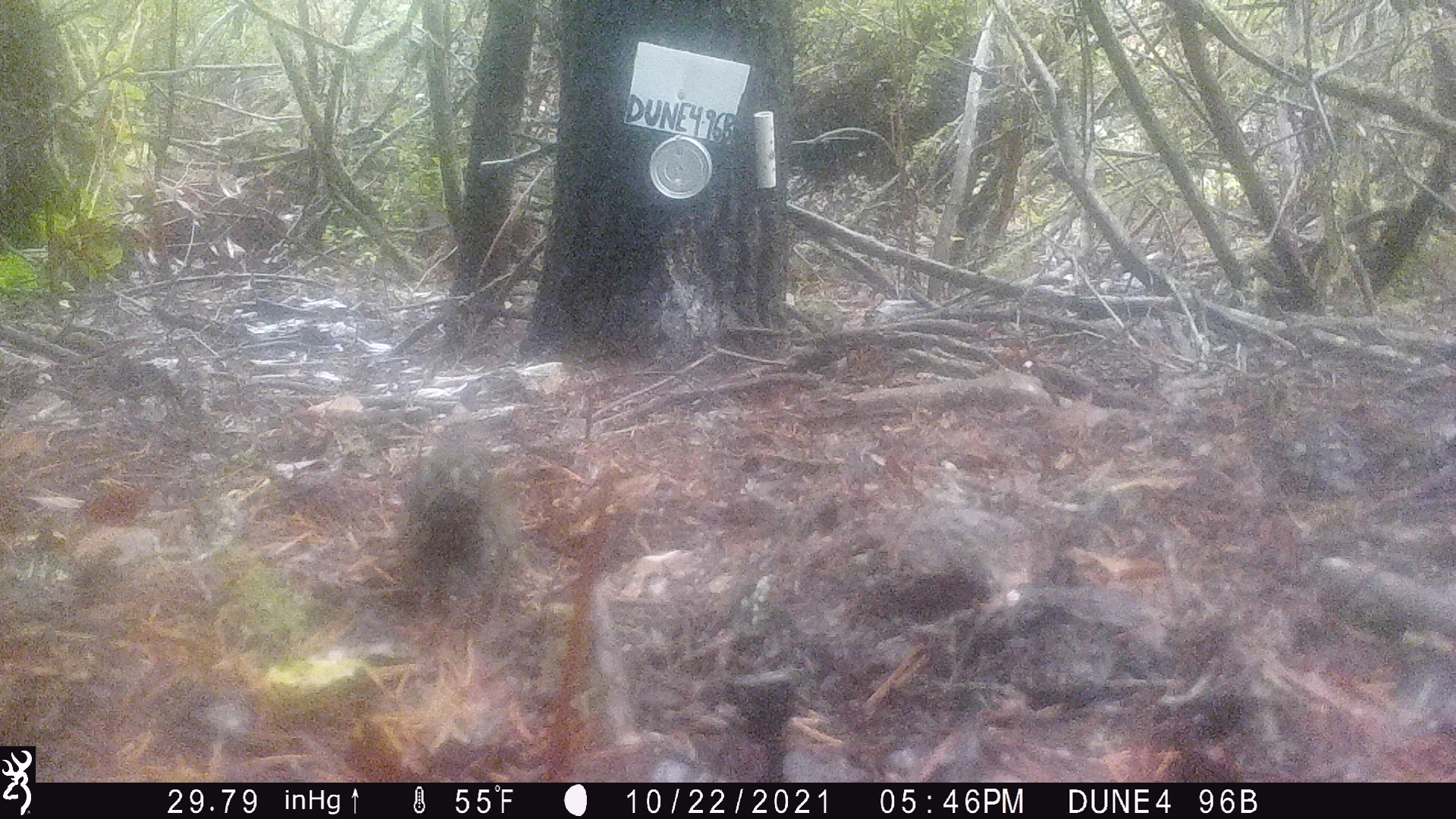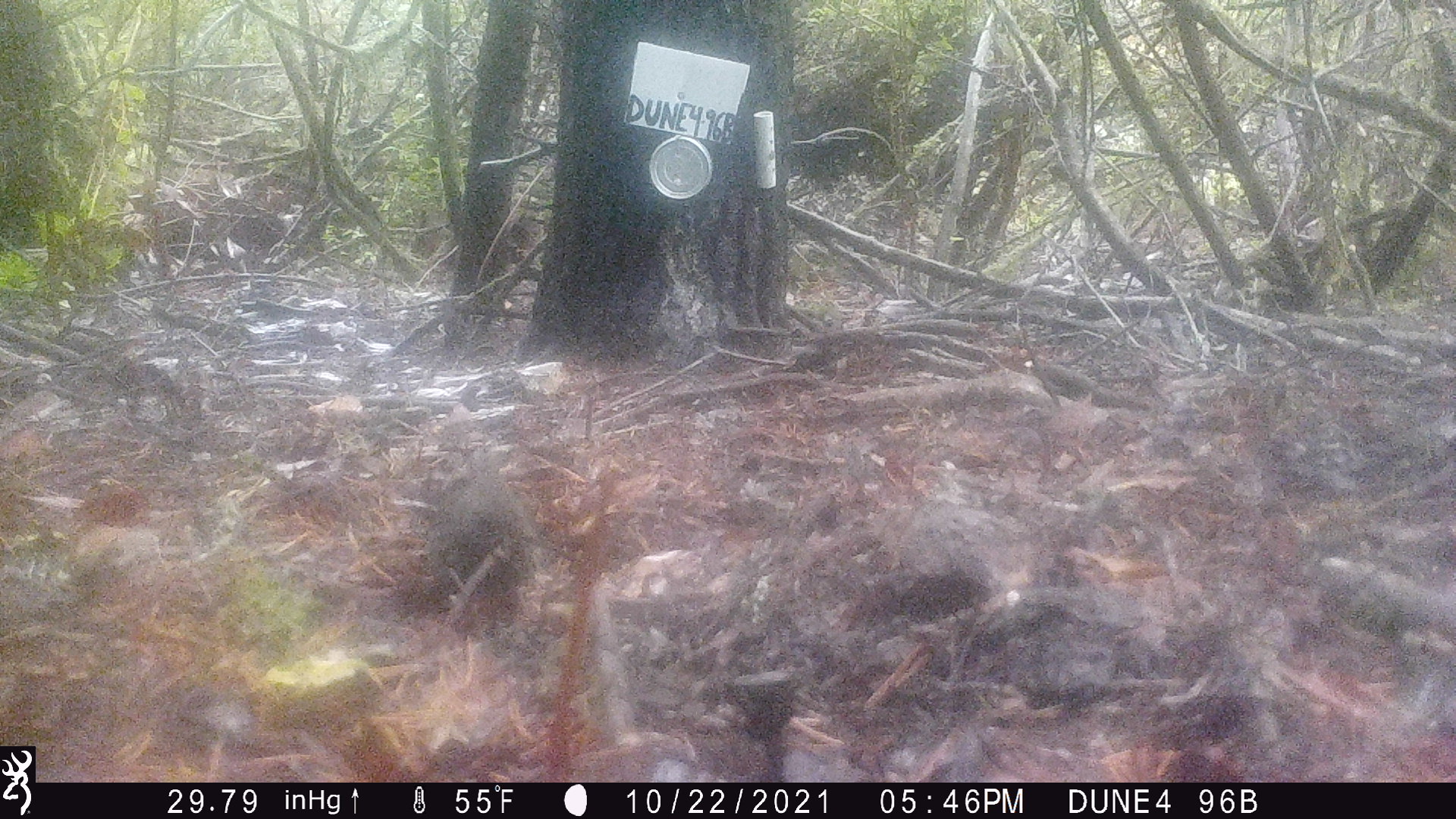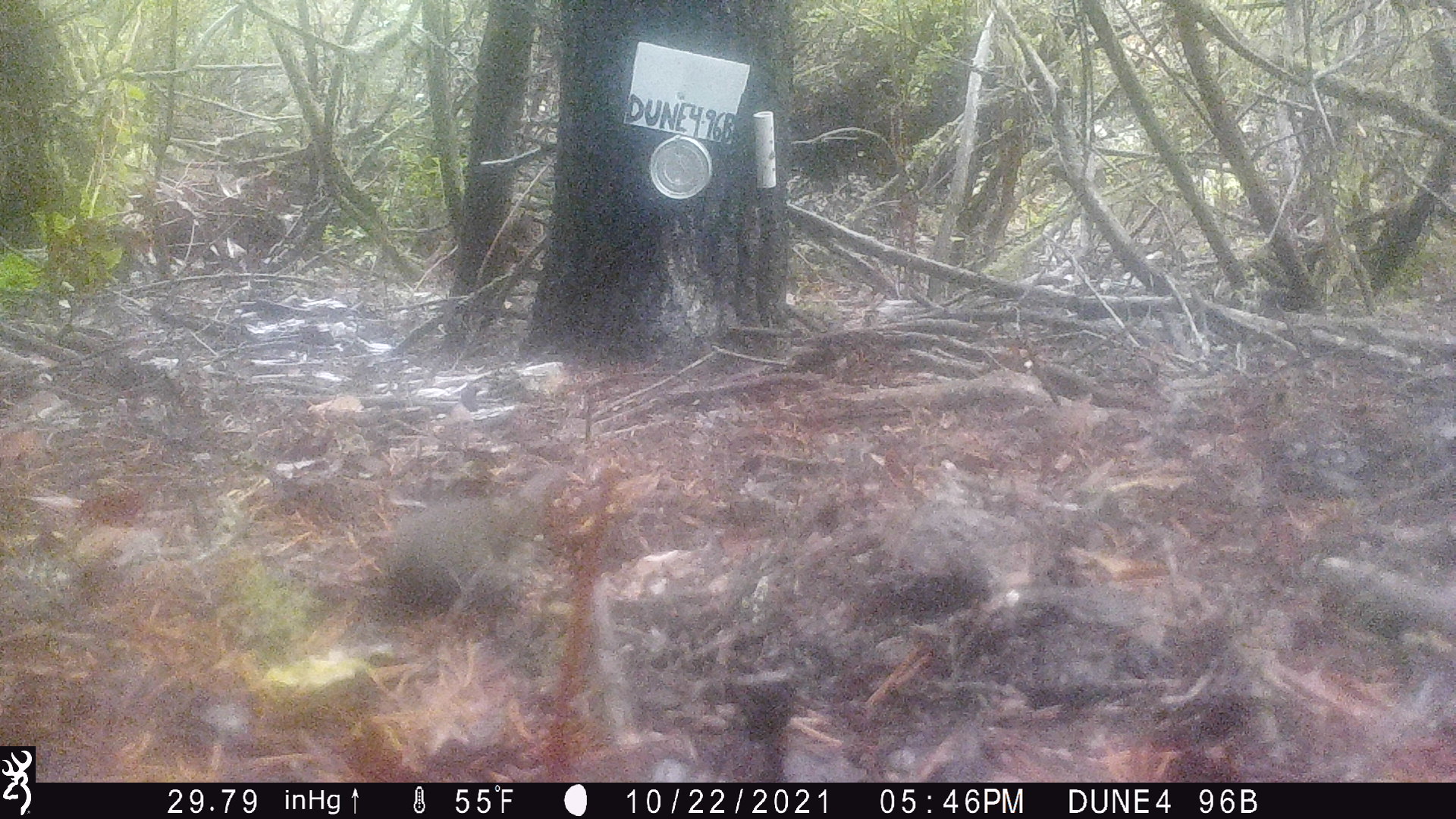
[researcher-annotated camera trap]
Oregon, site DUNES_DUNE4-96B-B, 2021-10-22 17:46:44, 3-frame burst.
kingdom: Animalia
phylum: Chordata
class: Aves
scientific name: Aves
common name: bird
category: other bird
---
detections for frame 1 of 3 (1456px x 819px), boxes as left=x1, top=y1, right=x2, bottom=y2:
other bird: left=390, top=398, right=565, bottom=658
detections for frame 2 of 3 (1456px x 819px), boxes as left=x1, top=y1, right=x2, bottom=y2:
other bird: left=388, top=413, right=603, bottom=632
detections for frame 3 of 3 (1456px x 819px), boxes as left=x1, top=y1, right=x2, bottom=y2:
other bird: left=354, top=436, right=588, bottom=640